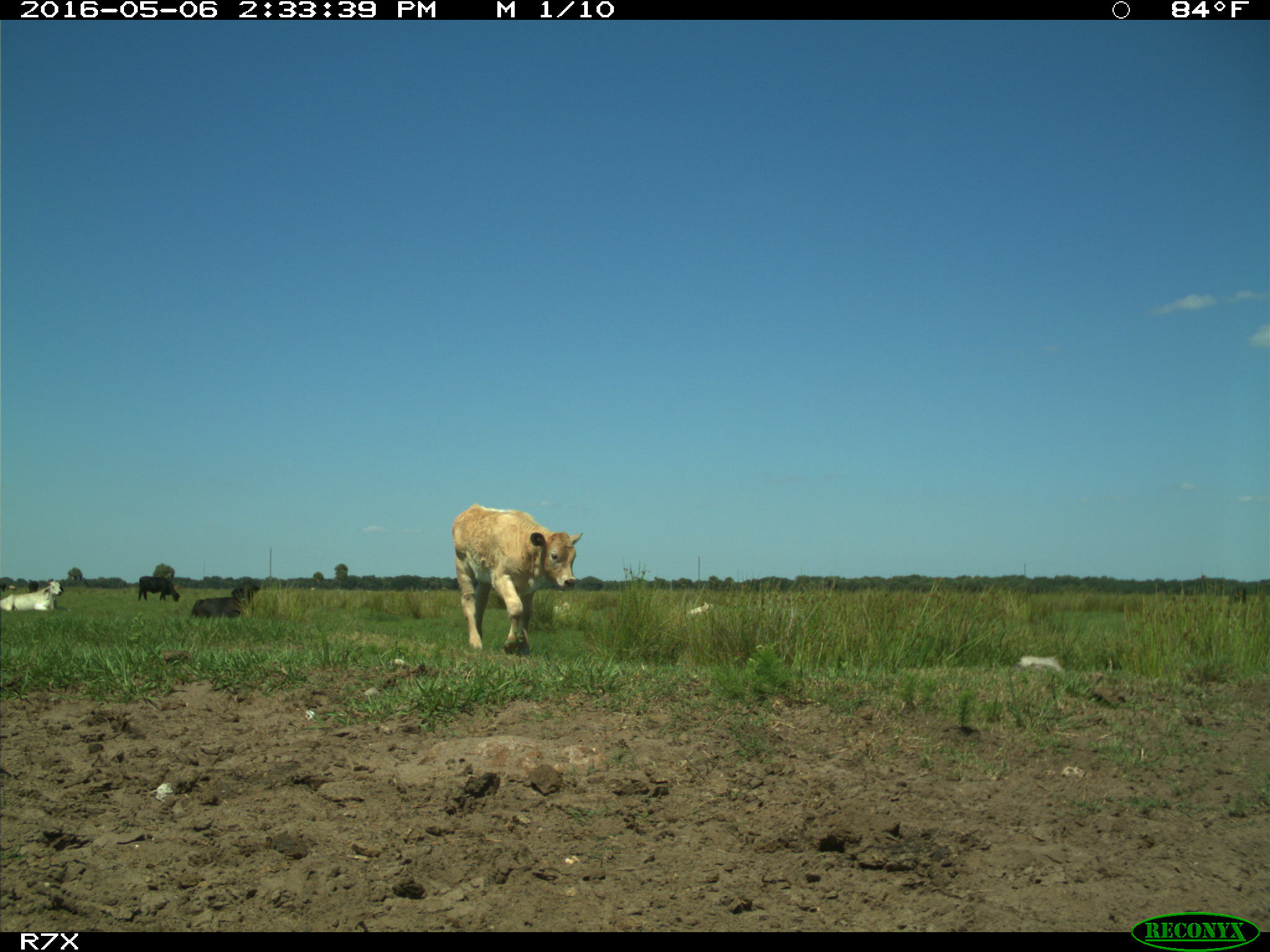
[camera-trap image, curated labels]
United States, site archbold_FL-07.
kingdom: Animalia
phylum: Chordata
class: Mammalia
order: Artiodactyla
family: Bovidae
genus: Bos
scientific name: Bos taurus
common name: domestic cow